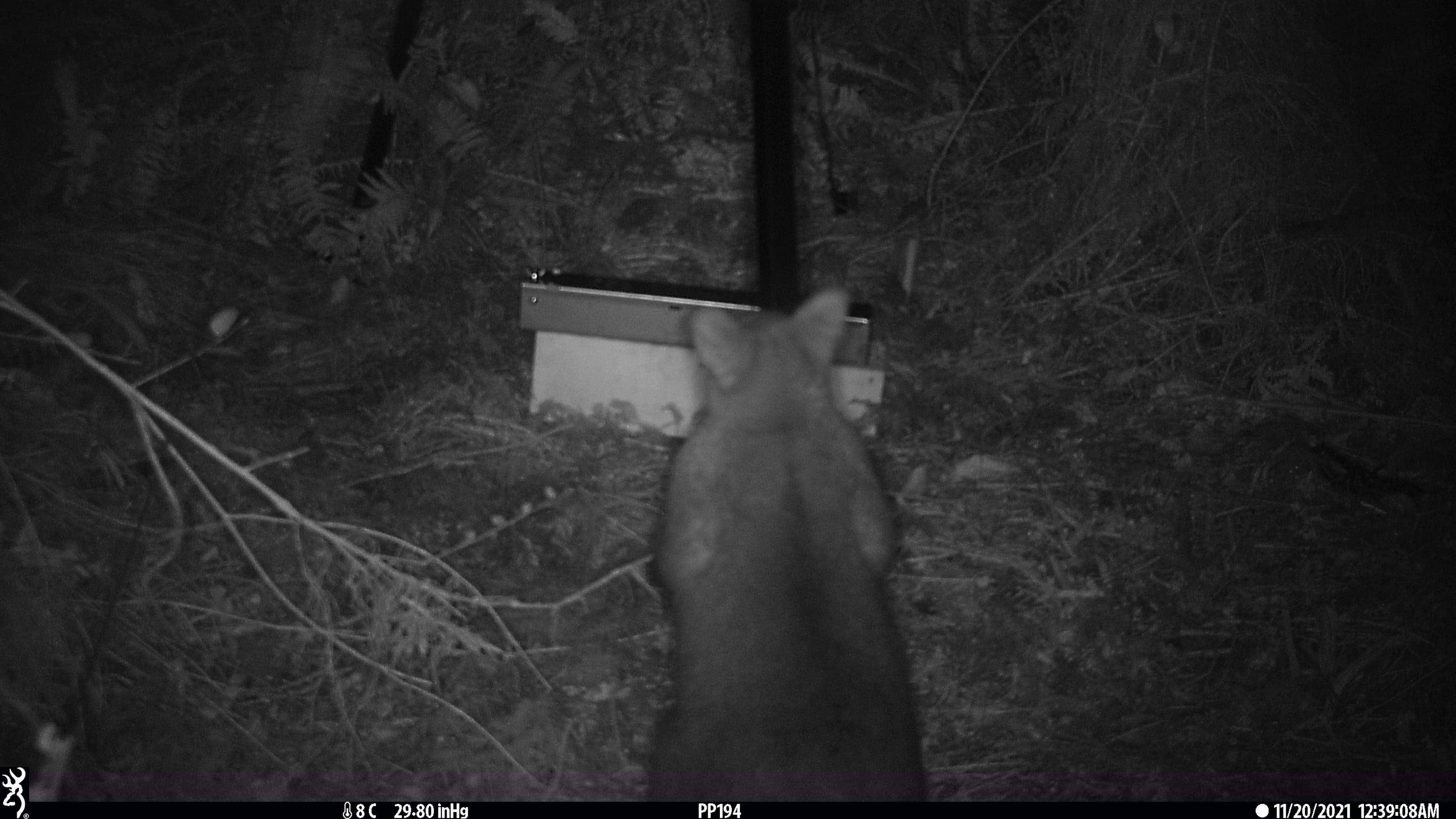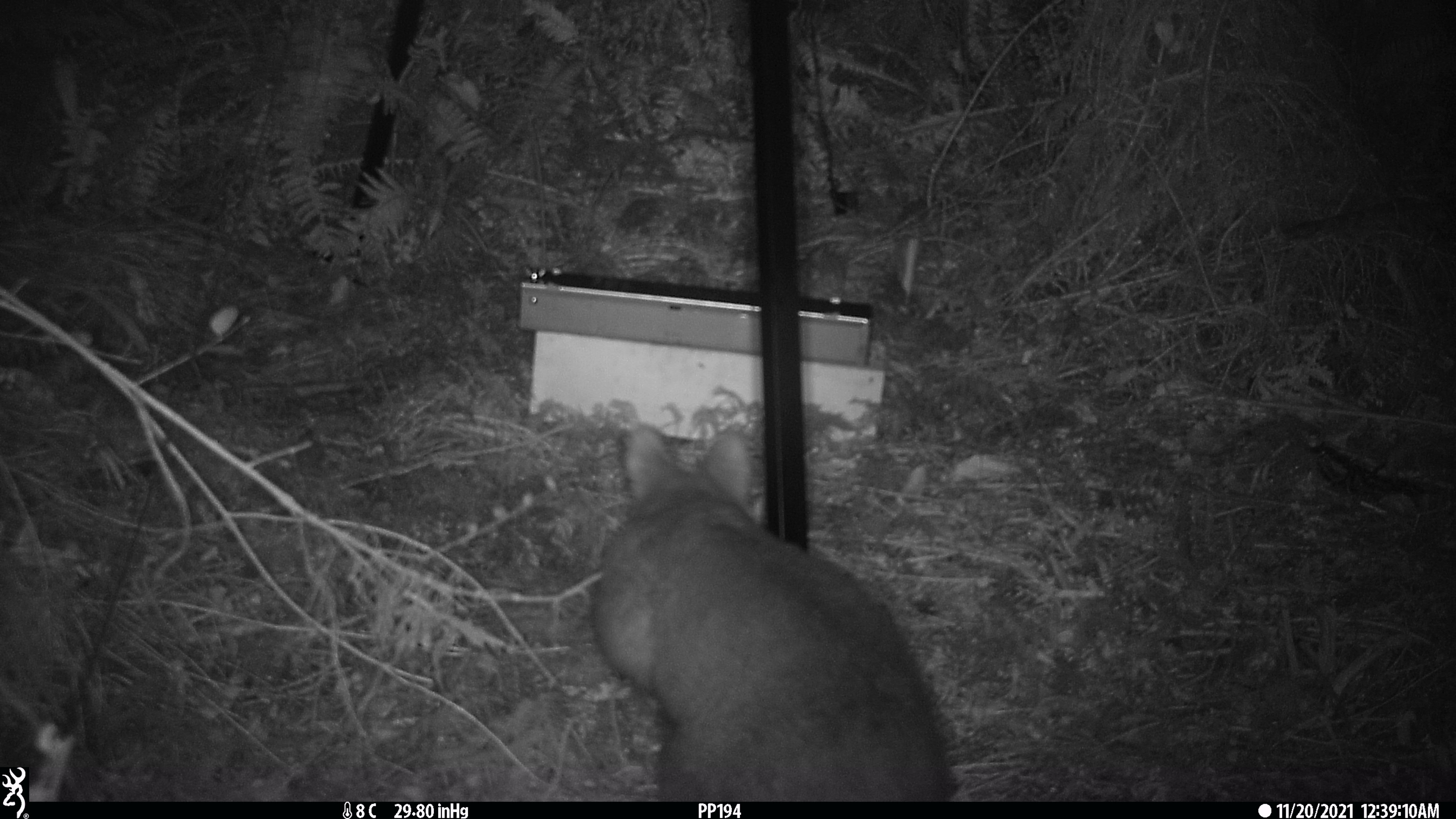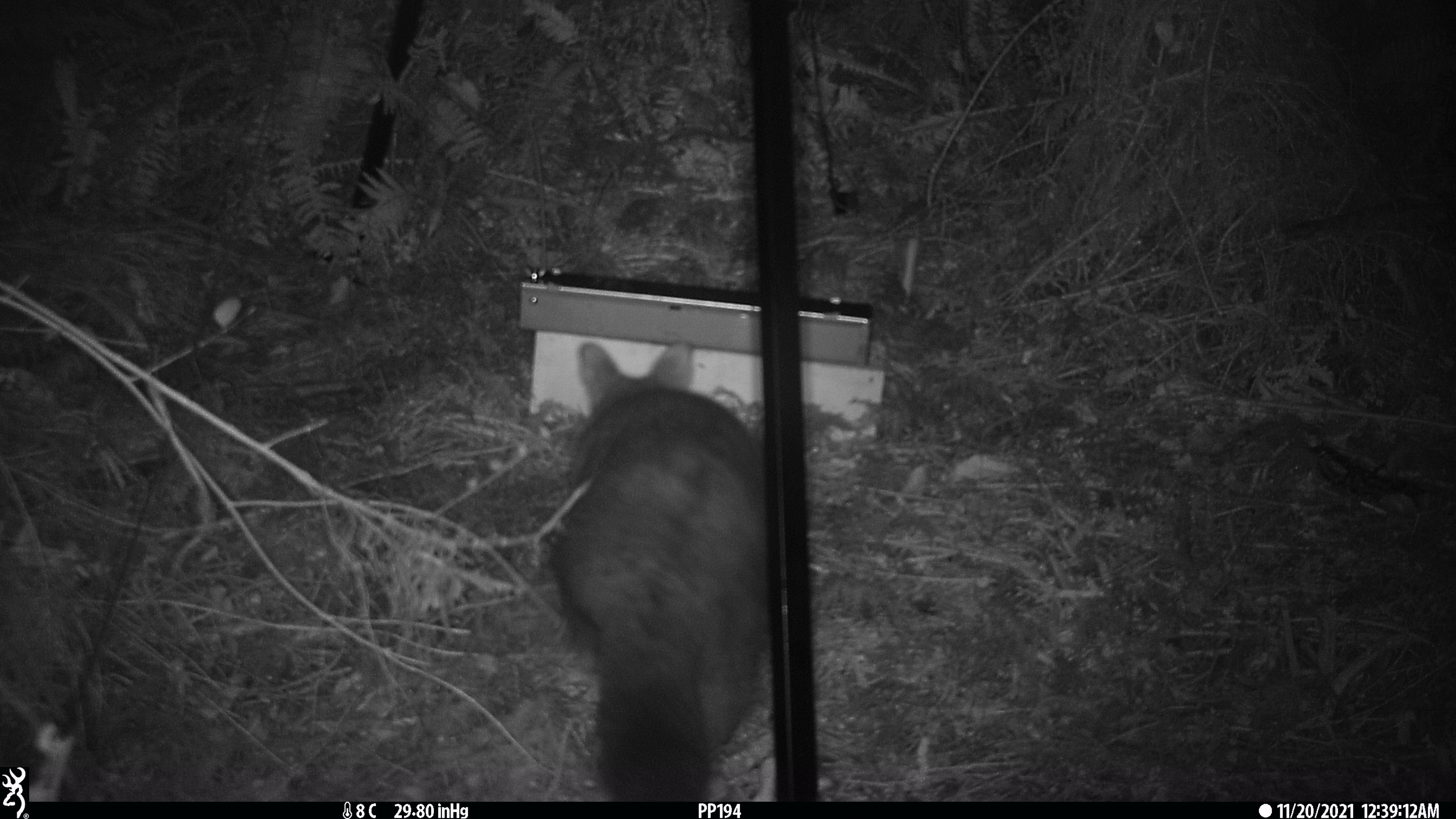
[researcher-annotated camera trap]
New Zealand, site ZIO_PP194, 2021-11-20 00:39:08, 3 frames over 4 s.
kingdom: Animalia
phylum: Chordata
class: Mammalia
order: Diprotodontia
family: Phalangeridae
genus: Trichosurus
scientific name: Trichosurus vulpecula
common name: common brushtail possum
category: possum